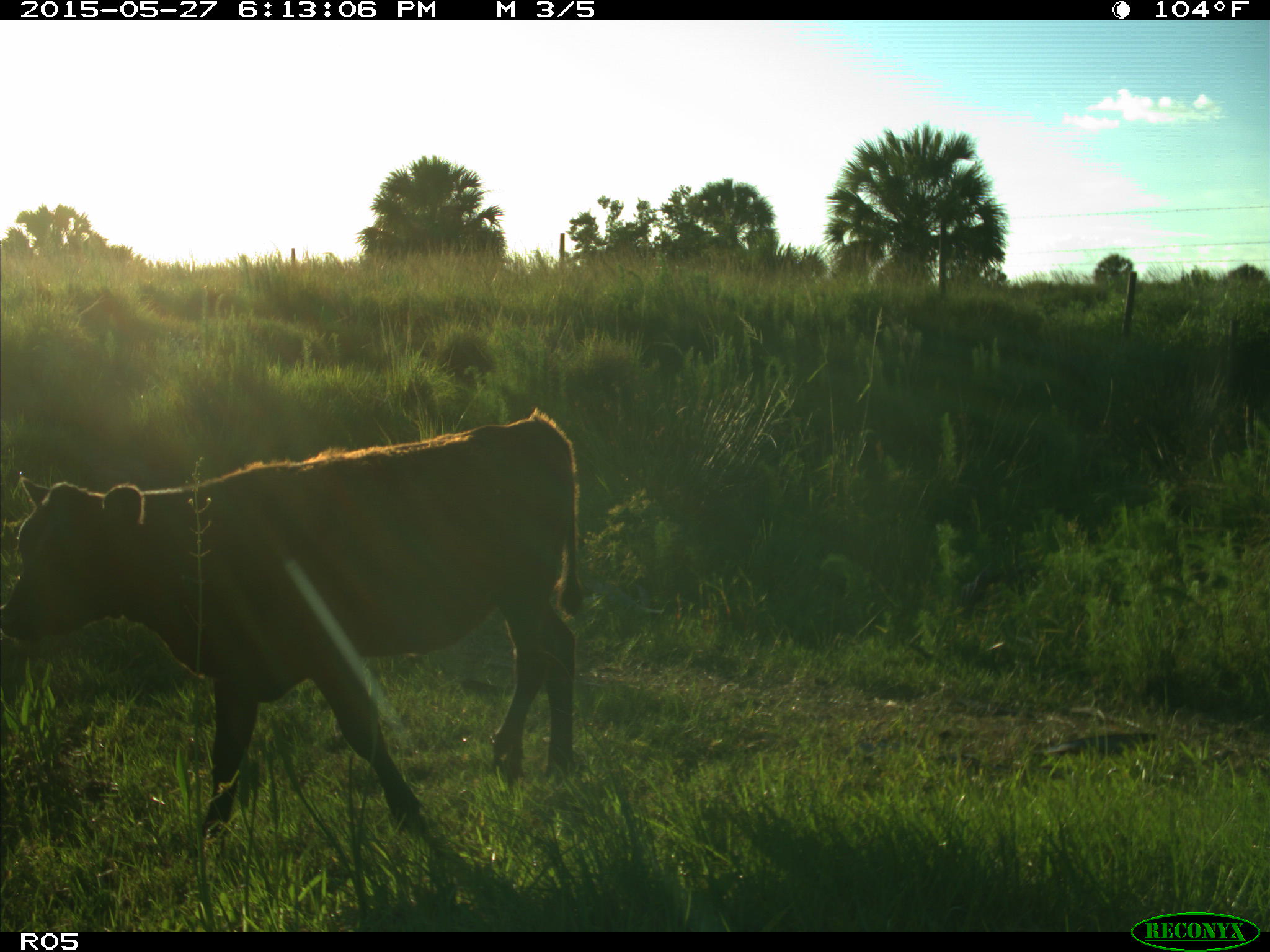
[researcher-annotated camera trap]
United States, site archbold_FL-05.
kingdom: Animalia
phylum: Chordata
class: Mammalia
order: Artiodactyla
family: Bovidae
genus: Bos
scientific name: Bos taurus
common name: domestic cow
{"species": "Bos taurus (domestic cow)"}